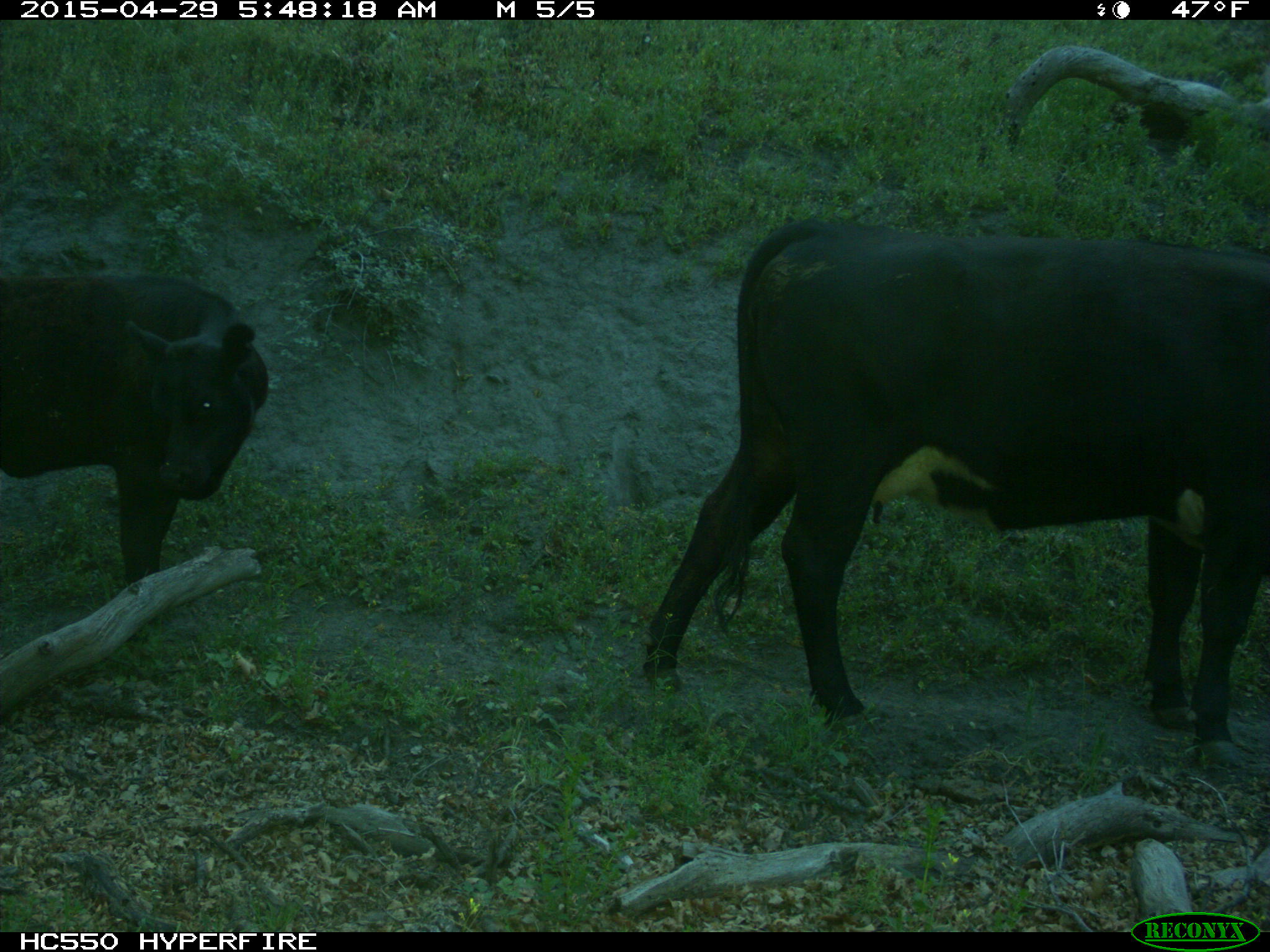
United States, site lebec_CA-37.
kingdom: Animalia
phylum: Chordata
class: Mammalia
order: Artiodactyla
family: Bovidae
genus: Bos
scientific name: Bos taurus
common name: domestic cow